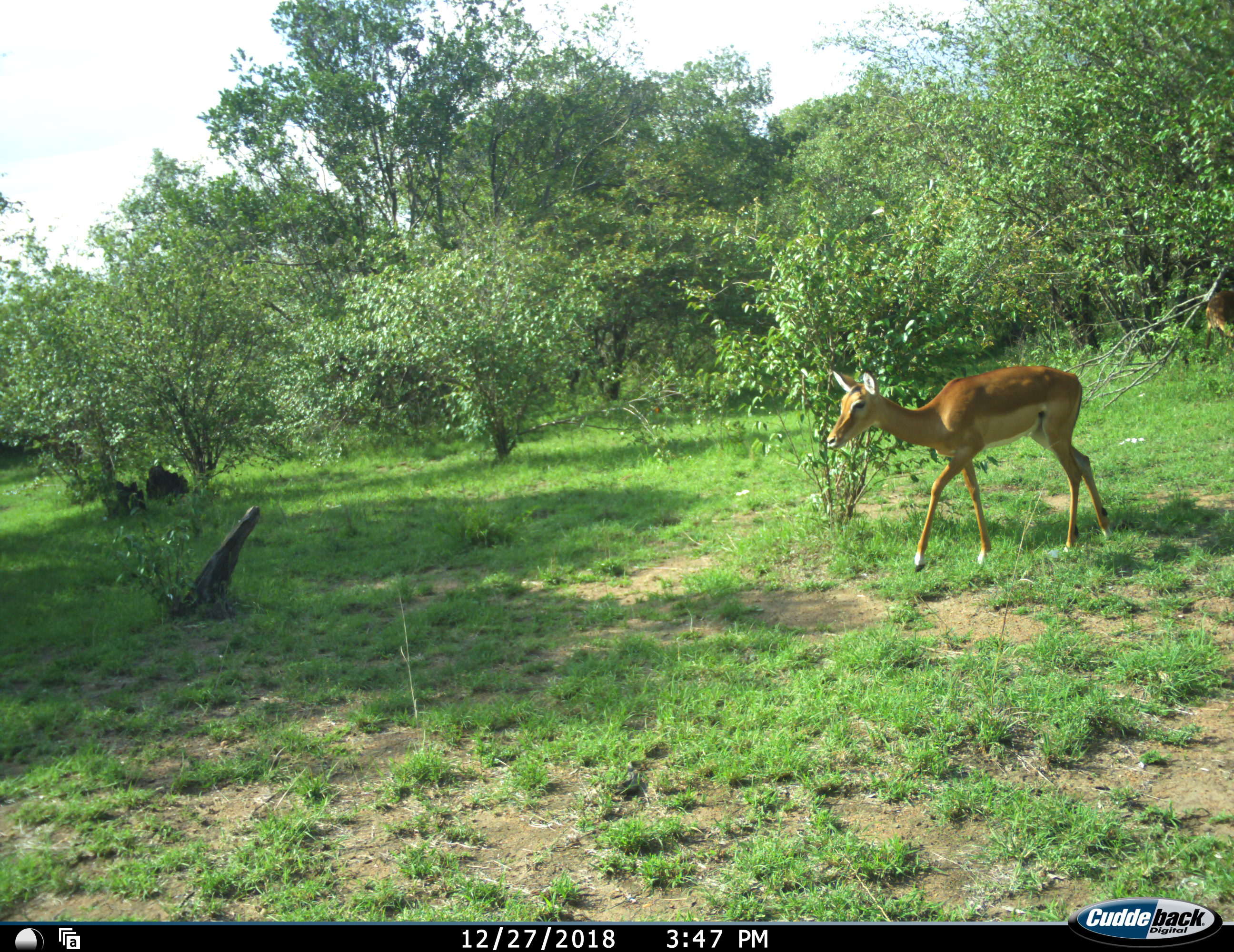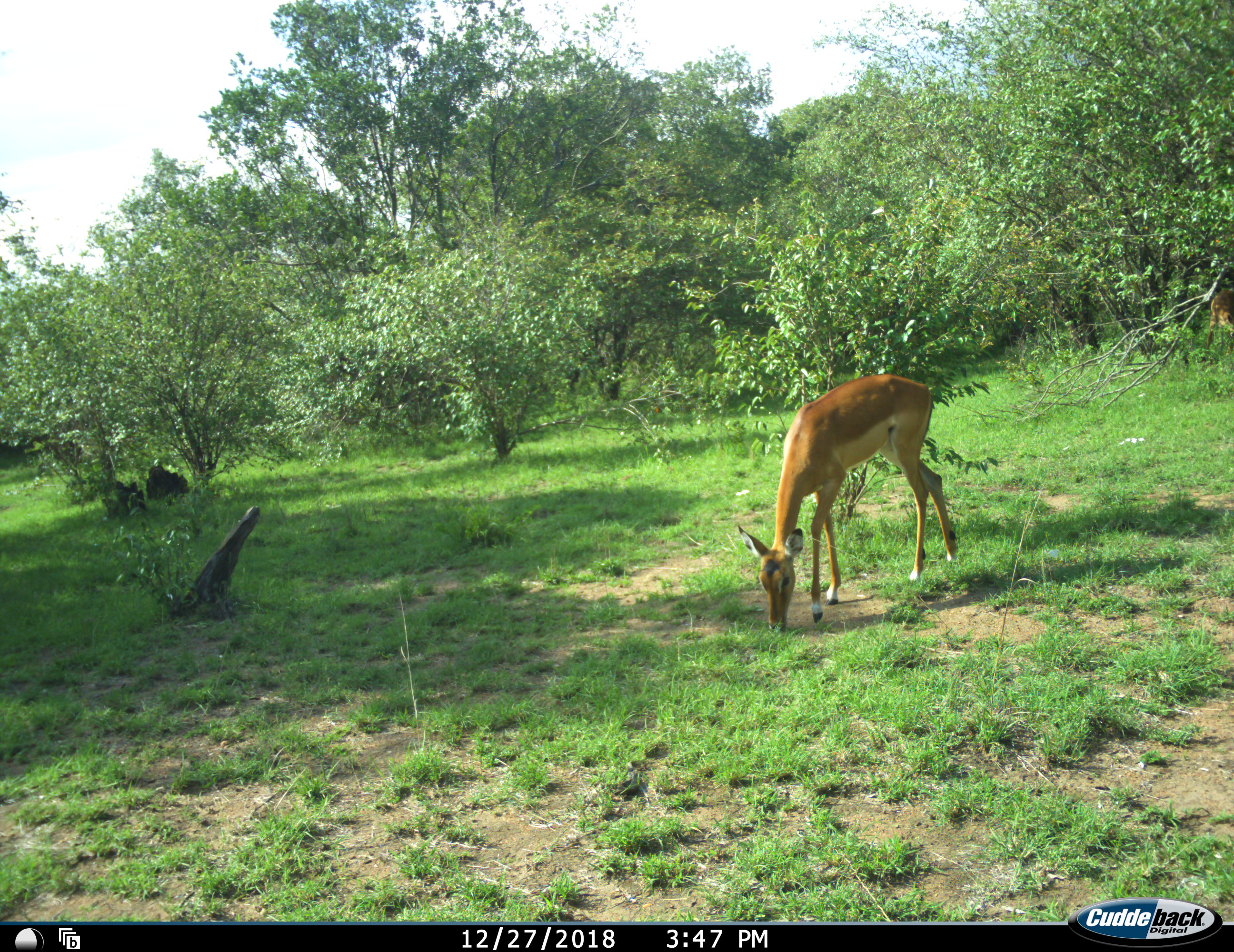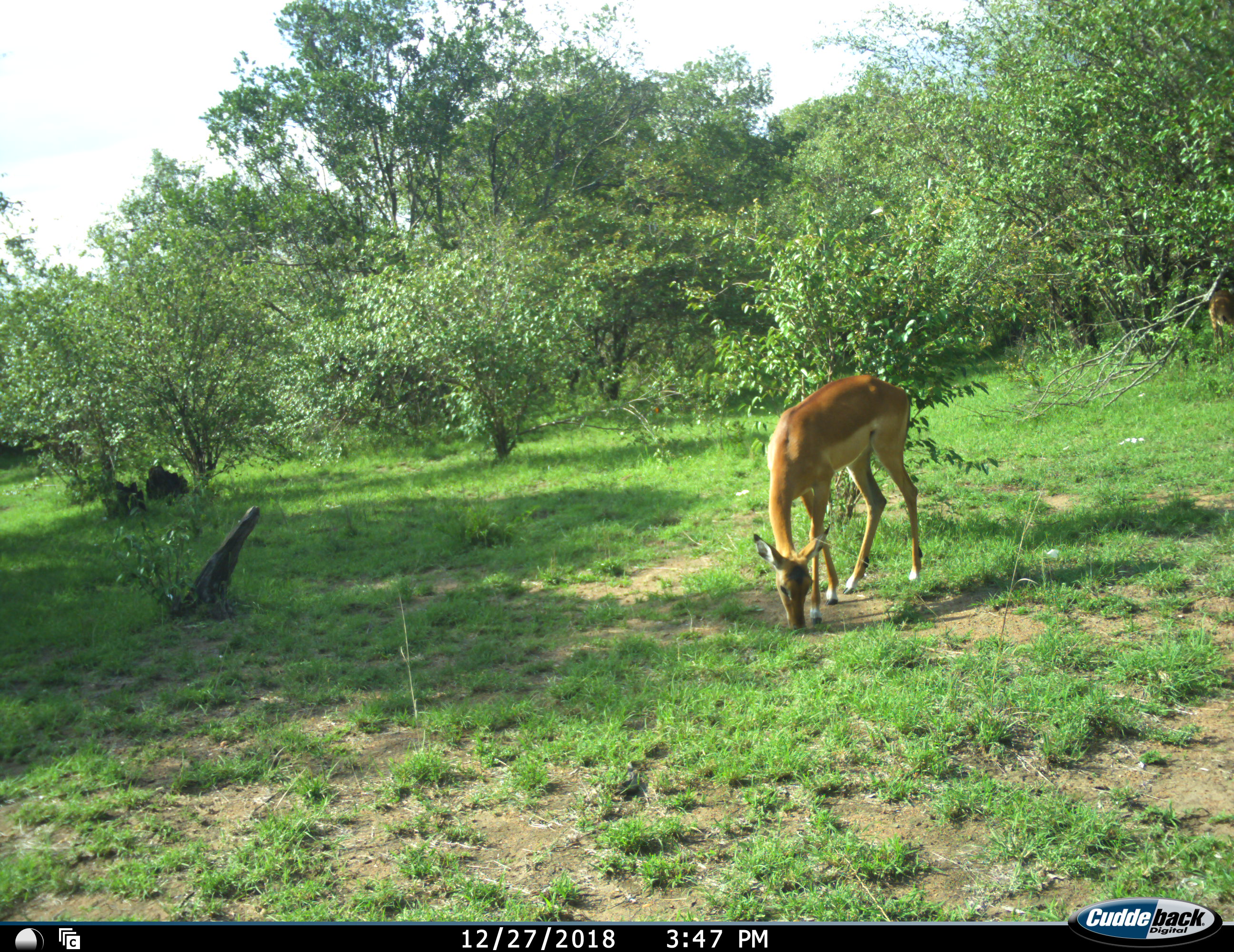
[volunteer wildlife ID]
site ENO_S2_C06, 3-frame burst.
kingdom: Animalia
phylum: Chordata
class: Mammalia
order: Artiodactyla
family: Bovidae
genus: Aepyceros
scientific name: Aepyceros melampus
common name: impala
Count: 2.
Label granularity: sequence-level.